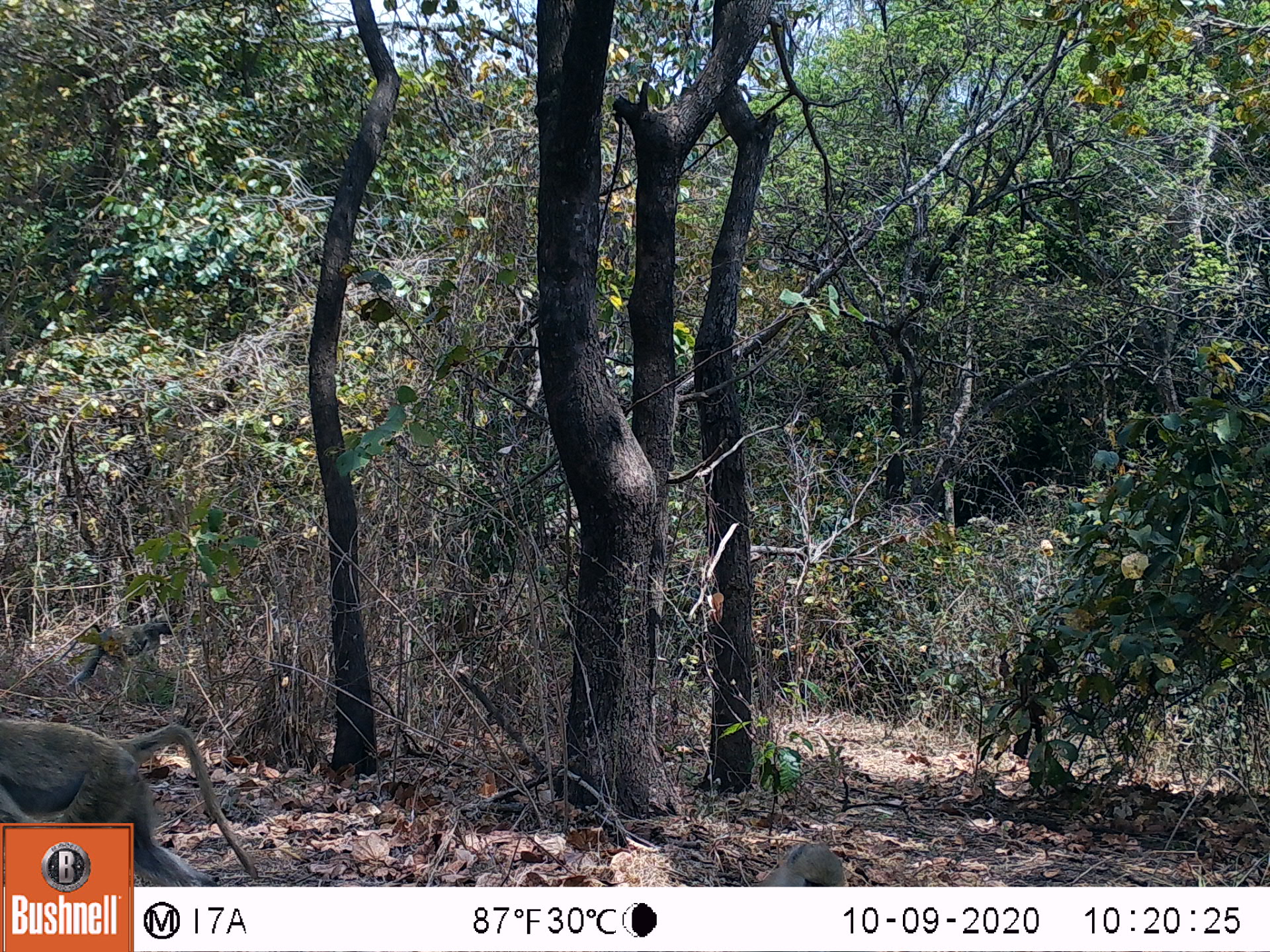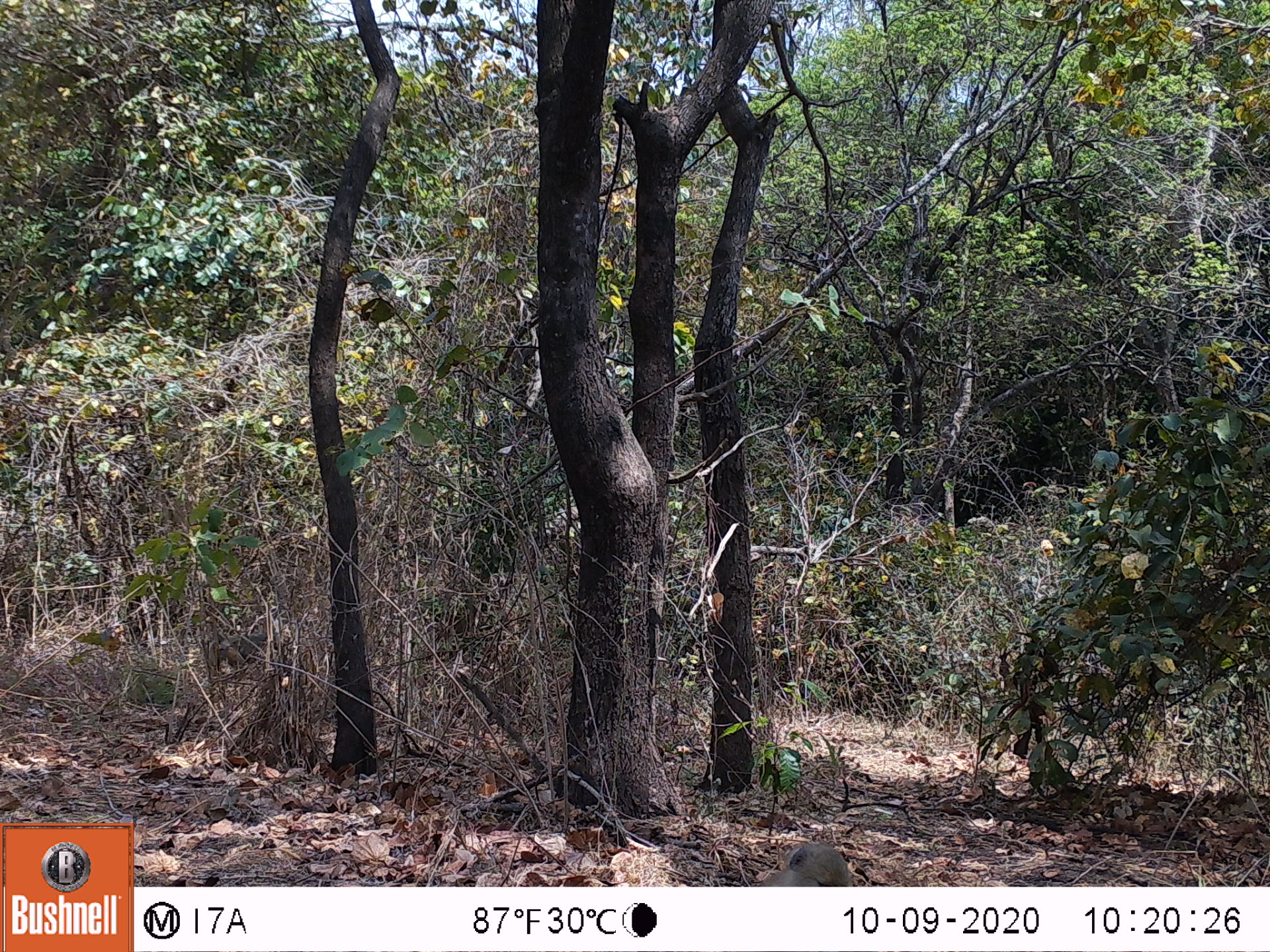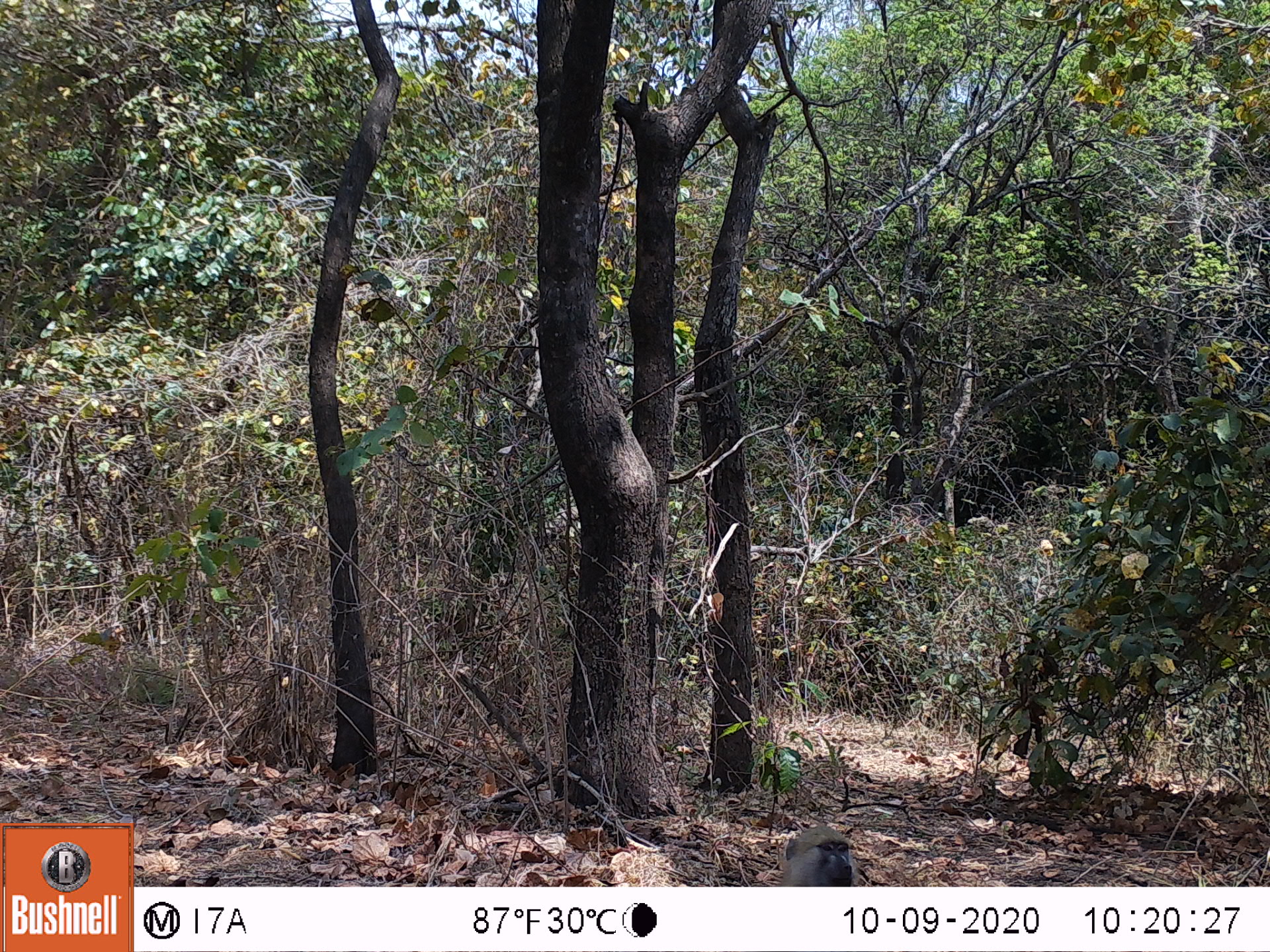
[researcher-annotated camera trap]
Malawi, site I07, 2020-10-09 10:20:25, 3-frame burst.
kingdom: Animalia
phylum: Chordata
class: Mammalia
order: Primates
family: Cercopithecidae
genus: Papio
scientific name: Papio cynocephalus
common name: yellow baboon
Yellow baboon (Papio cynocephalus), count 2.